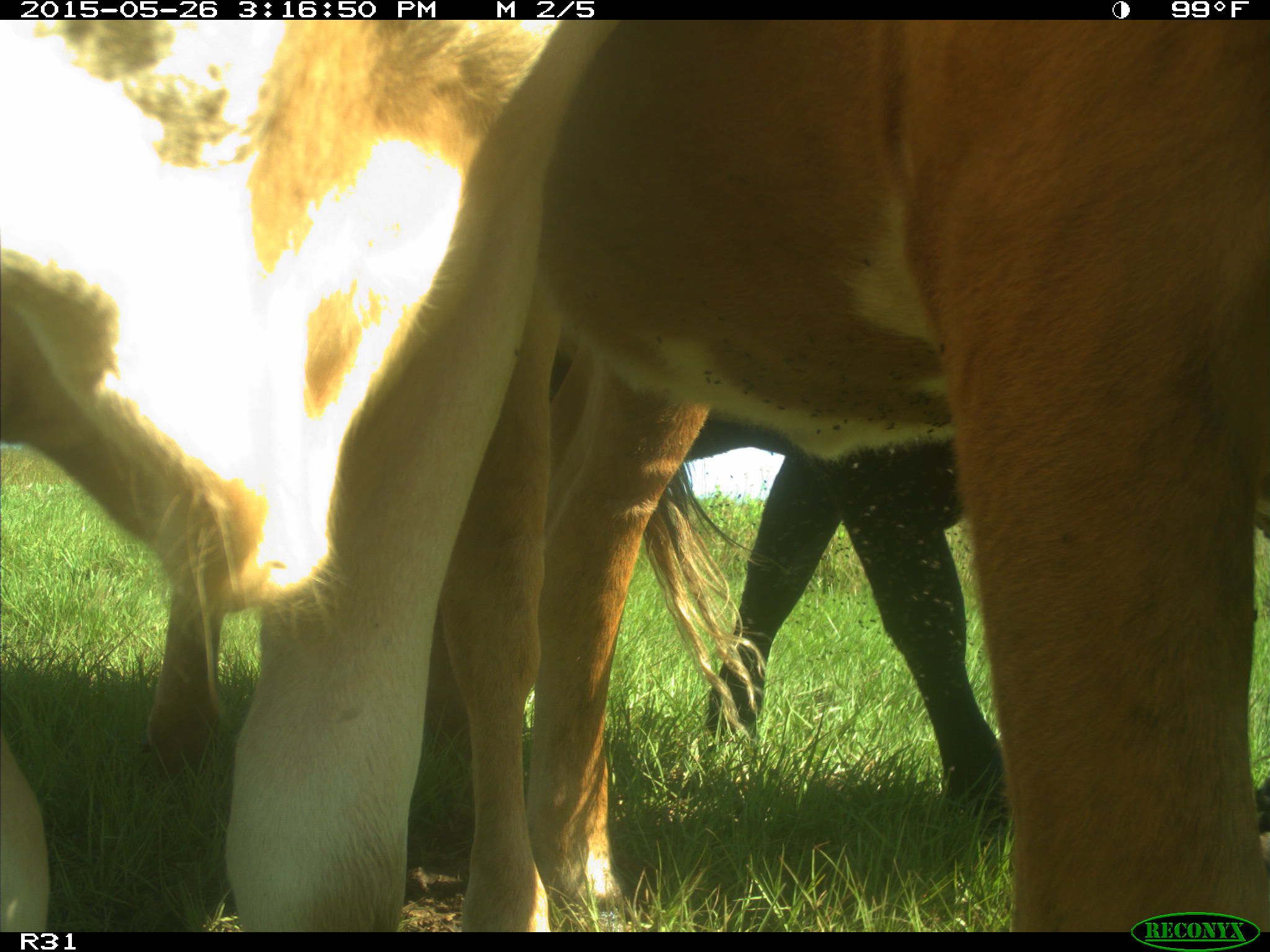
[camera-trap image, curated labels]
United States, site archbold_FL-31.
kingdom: Animalia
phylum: Chordata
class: Mammalia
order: Artiodactyla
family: Bovidae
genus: Bos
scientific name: Bos taurus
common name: domestic cow